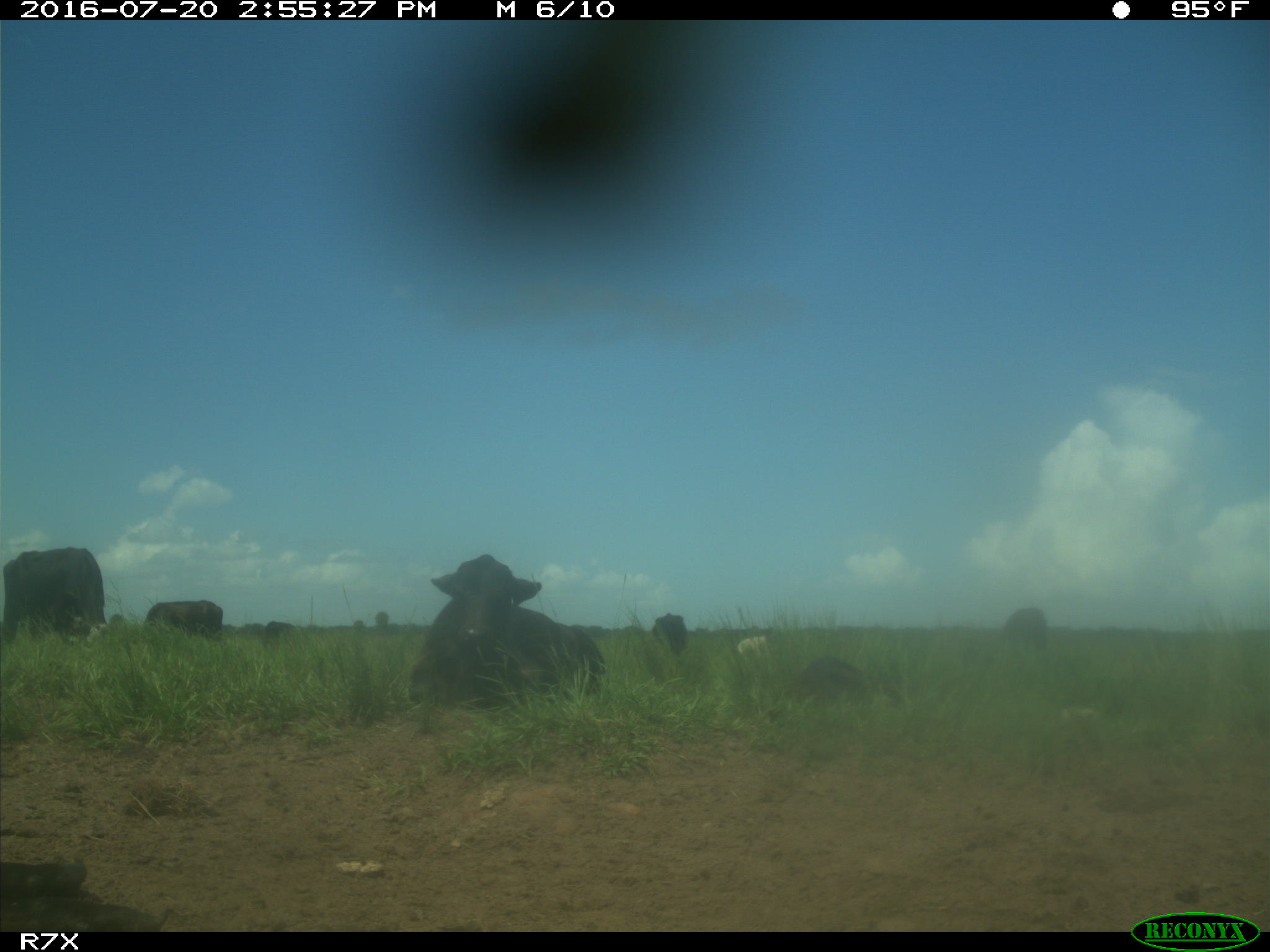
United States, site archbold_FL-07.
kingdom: Animalia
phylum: Chordata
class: Mammalia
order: Artiodactyla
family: Bovidae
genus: Bos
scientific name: Bos taurus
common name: domestic cow